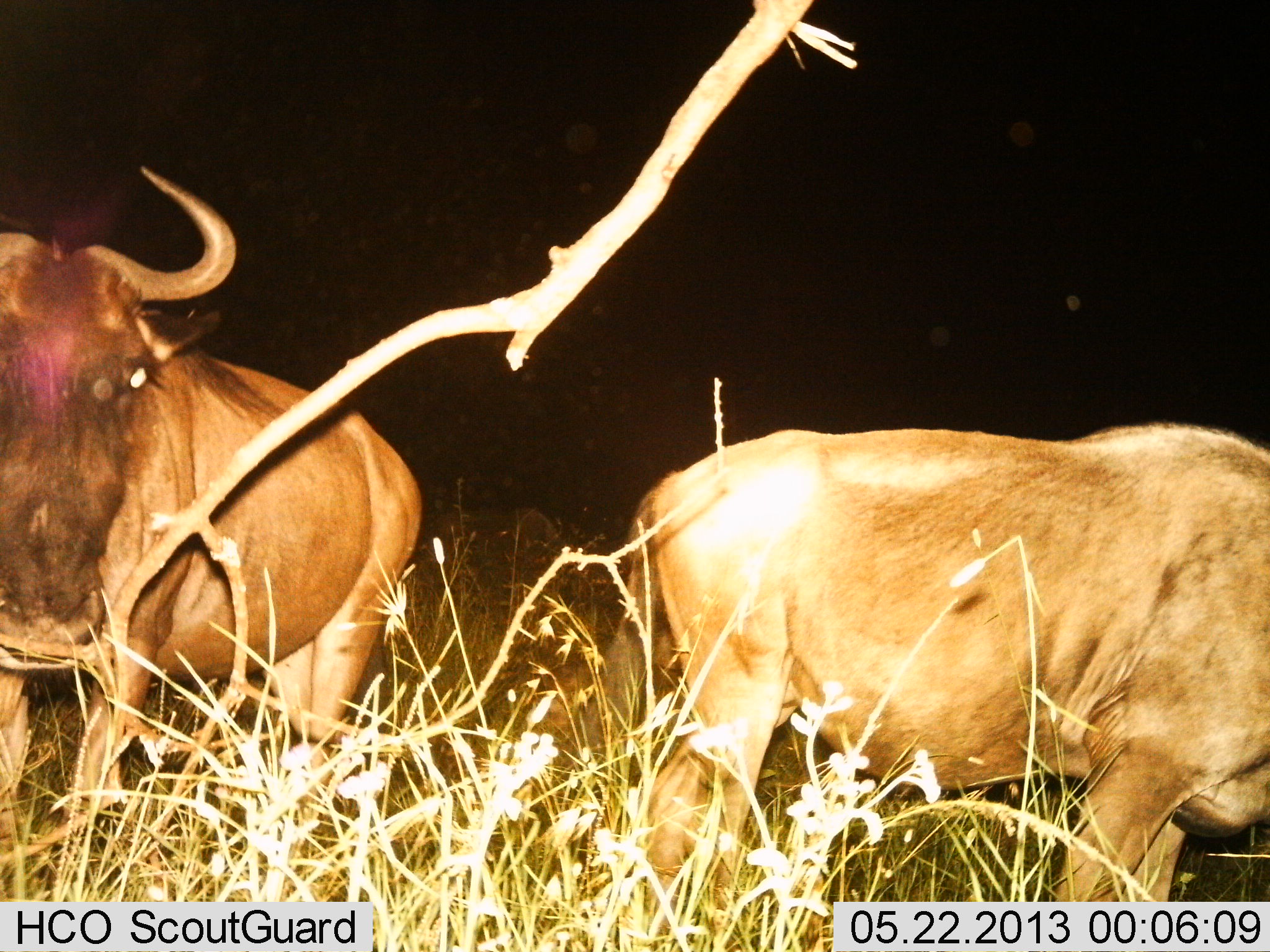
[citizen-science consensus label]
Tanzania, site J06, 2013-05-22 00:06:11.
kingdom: Animalia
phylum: Chordata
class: Mammalia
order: Artiodactyla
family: Bovidae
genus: Connochaetes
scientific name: Connochaetes taurinus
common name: blue wildebeest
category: wildebeest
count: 2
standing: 100%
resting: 0%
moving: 0%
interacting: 0%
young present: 0%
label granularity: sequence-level